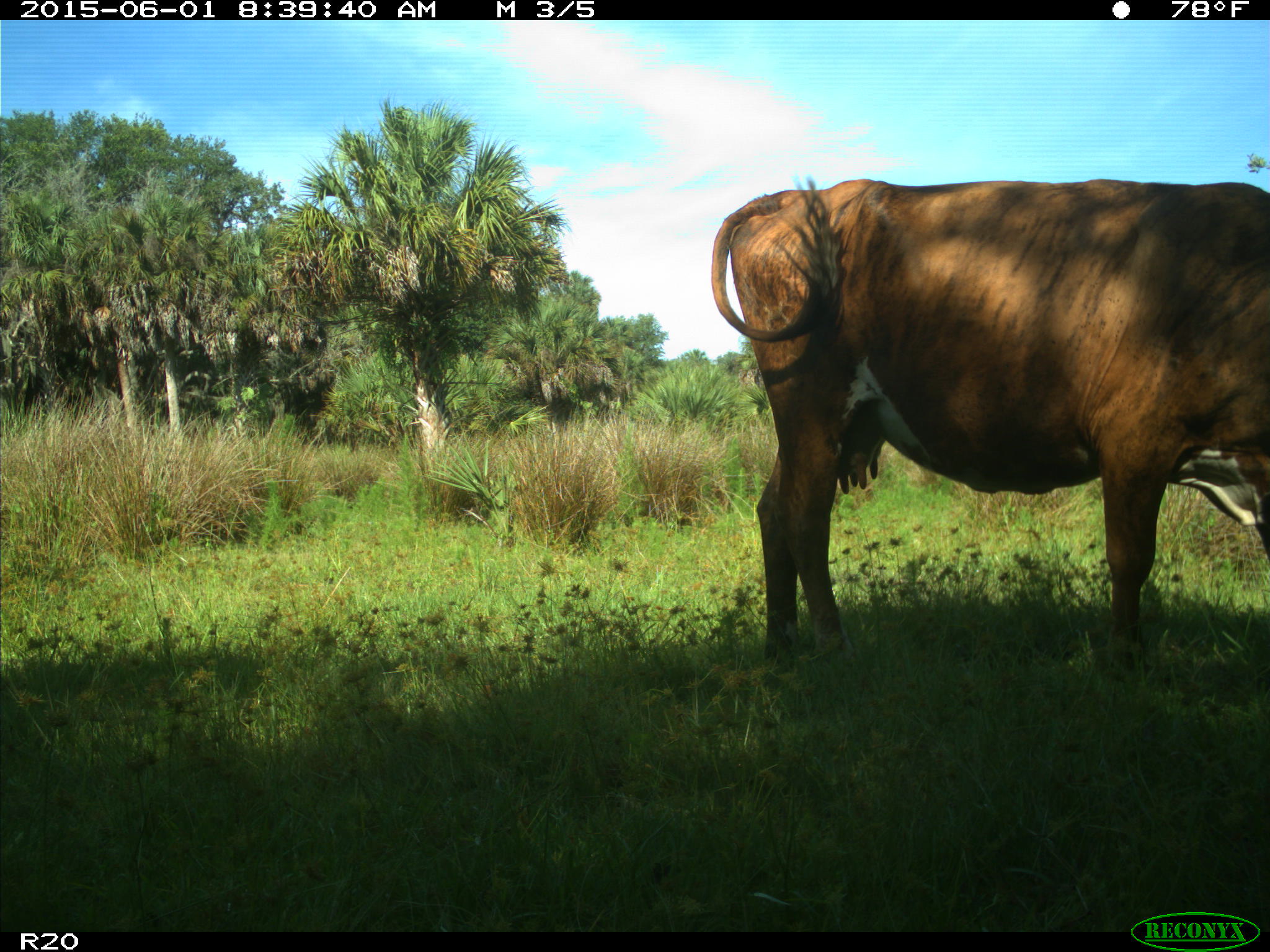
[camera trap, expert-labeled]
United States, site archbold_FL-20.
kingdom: Animalia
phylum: Chordata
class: Mammalia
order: Artiodactyla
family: Bovidae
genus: Bos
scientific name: Bos taurus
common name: domestic cow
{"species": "Bos taurus (domestic cow)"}